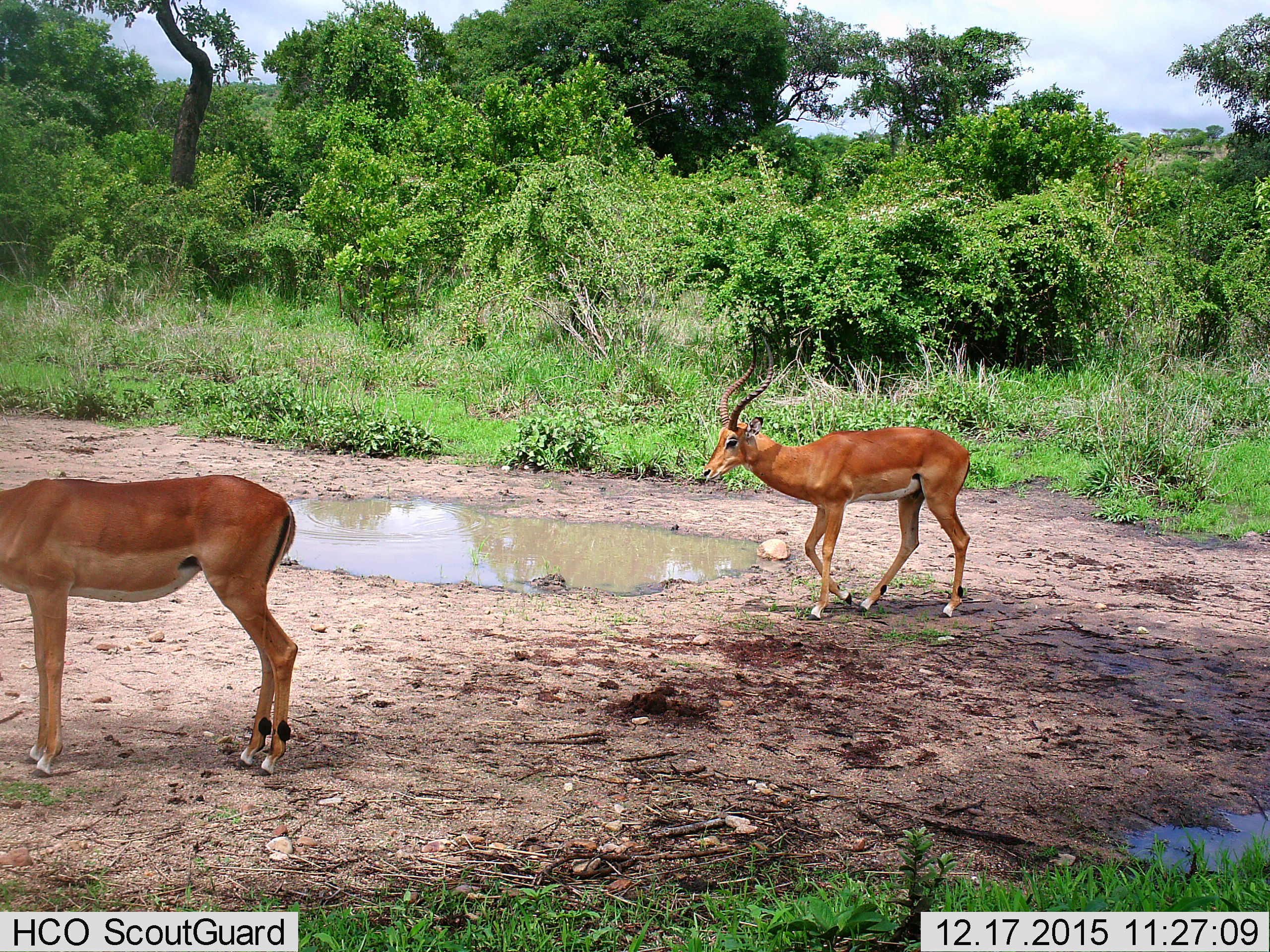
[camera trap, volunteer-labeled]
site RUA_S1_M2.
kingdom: Animalia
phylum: Chordata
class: Mammalia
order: Artiodactyla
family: Bovidae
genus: Aepyceros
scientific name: Aepyceros melampus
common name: impala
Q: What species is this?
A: Impala (Aepyceros melampus).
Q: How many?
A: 2.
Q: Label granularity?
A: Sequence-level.